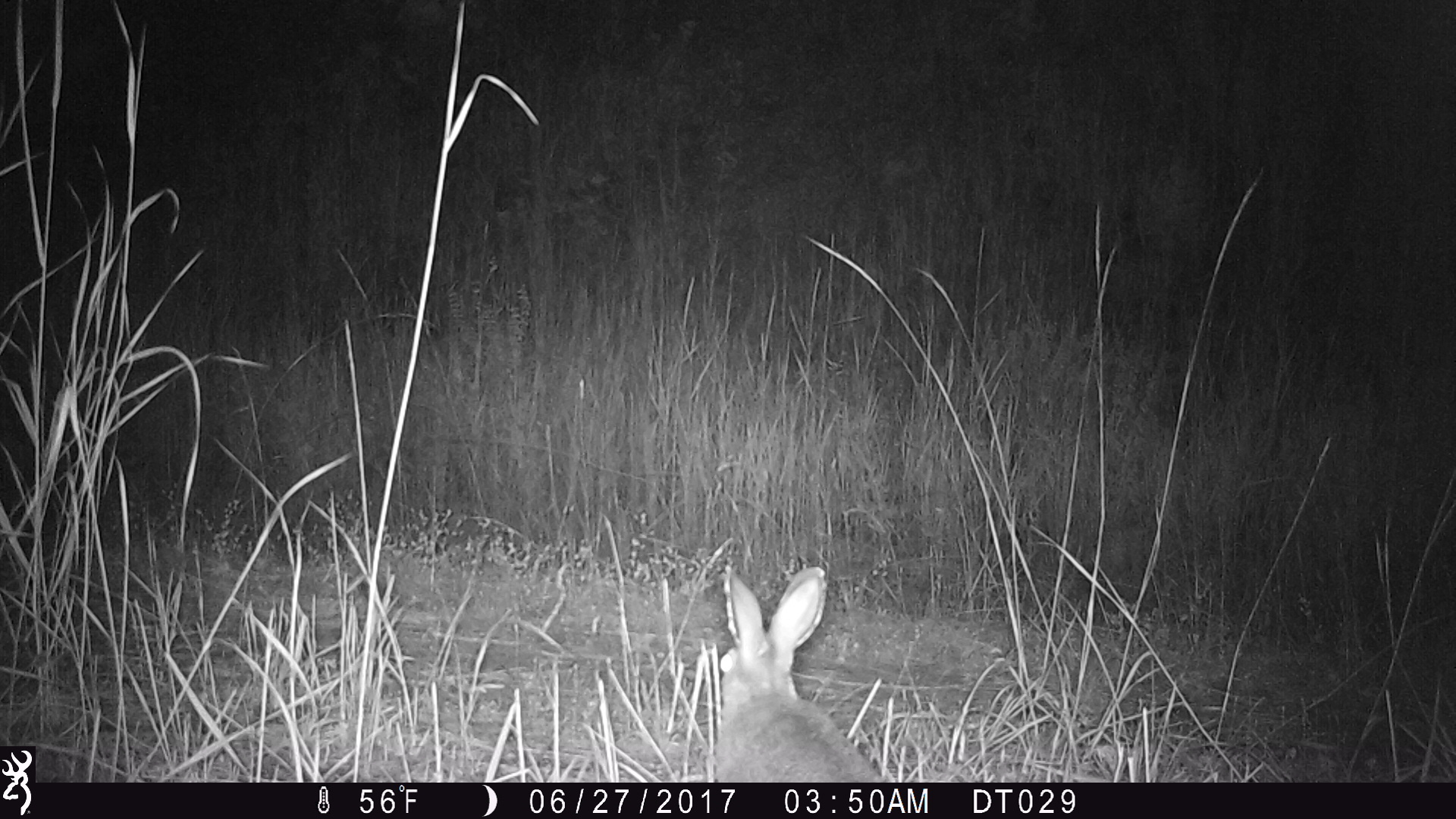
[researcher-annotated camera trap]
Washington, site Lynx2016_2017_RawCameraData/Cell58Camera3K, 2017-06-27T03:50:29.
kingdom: Animalia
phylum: Chordata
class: Mammalia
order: Lagomorpha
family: Leporidae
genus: Lepus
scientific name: Lepus americanus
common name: snowshoe hare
Lepus americanus (snowshoe hare). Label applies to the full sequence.